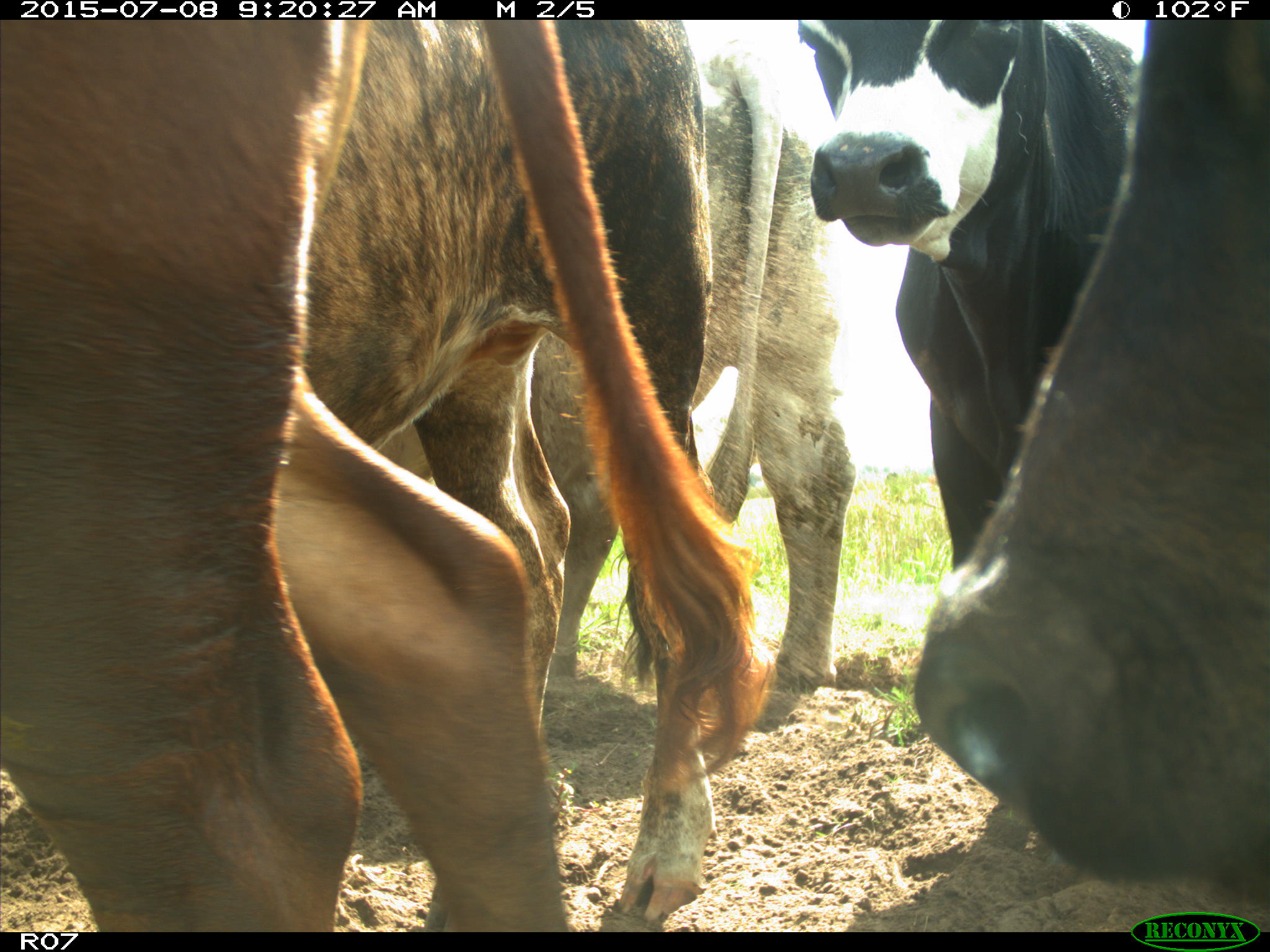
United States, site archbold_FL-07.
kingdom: Animalia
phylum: Chordata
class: Mammalia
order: Artiodactyla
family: Bovidae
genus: Bos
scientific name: Bos taurus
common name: domestic cow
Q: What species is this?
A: Bos taurus (domestic cow).